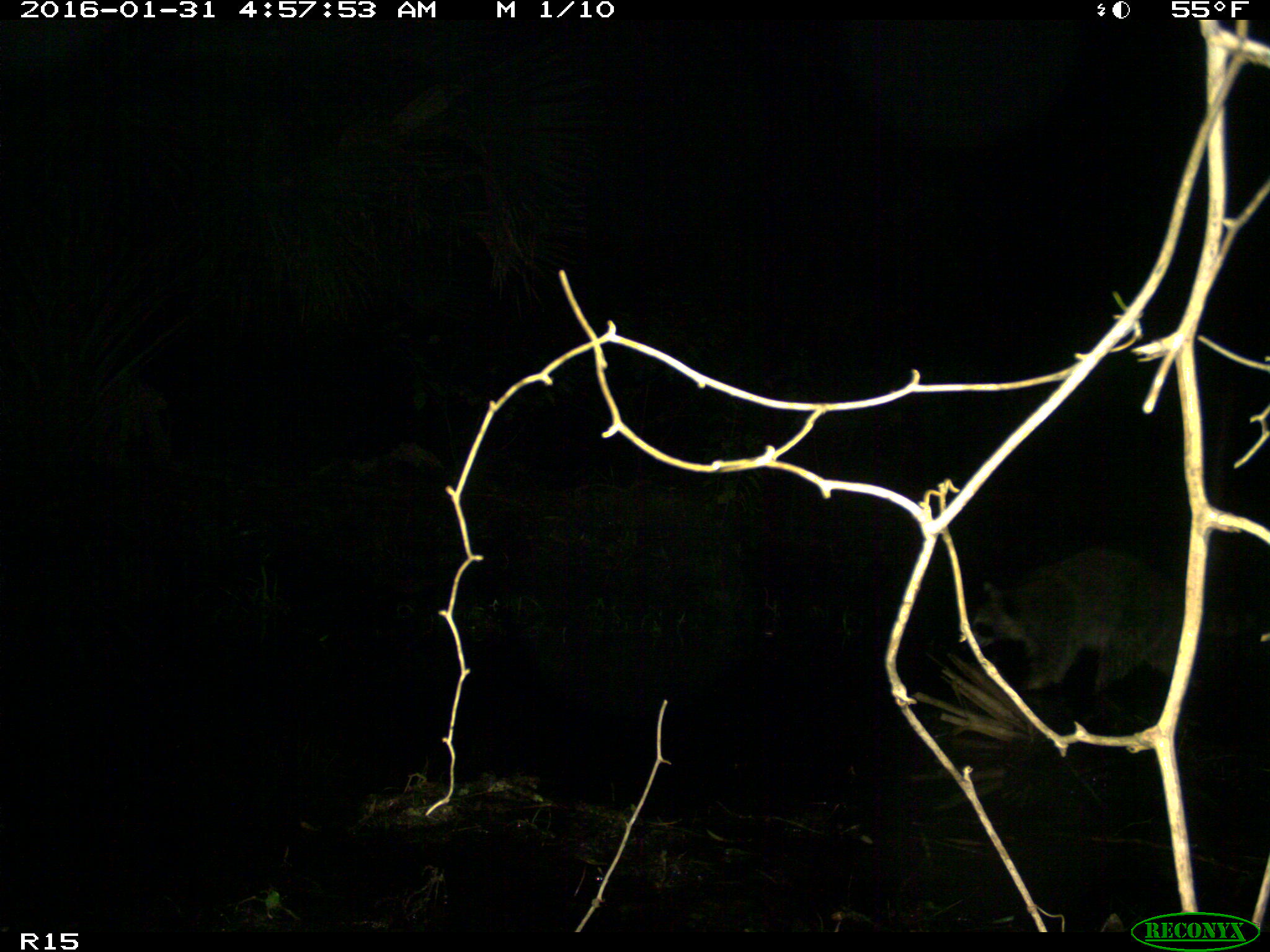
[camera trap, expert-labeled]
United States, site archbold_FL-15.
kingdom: Animalia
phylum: Chordata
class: Mammalia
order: Carnivora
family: Procyonidae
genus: Procyon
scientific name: Procyon lotor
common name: common raccoon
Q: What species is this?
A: Procyon lotor (common raccoon).